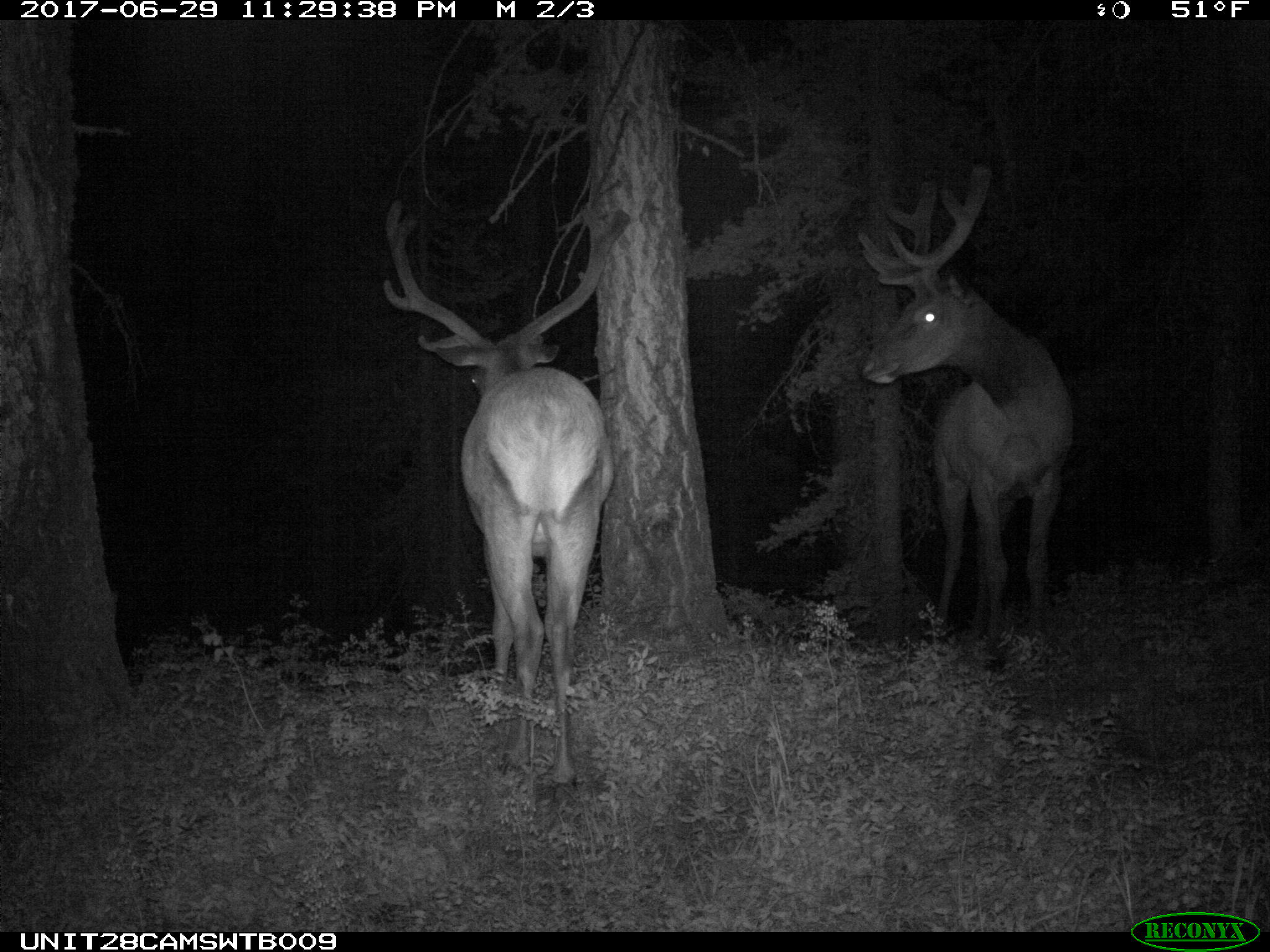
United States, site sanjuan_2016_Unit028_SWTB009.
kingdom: Animalia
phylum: Chordata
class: Mammalia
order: Artiodactyla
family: Cervidae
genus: Cervus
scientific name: Cervus elaphus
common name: red deer